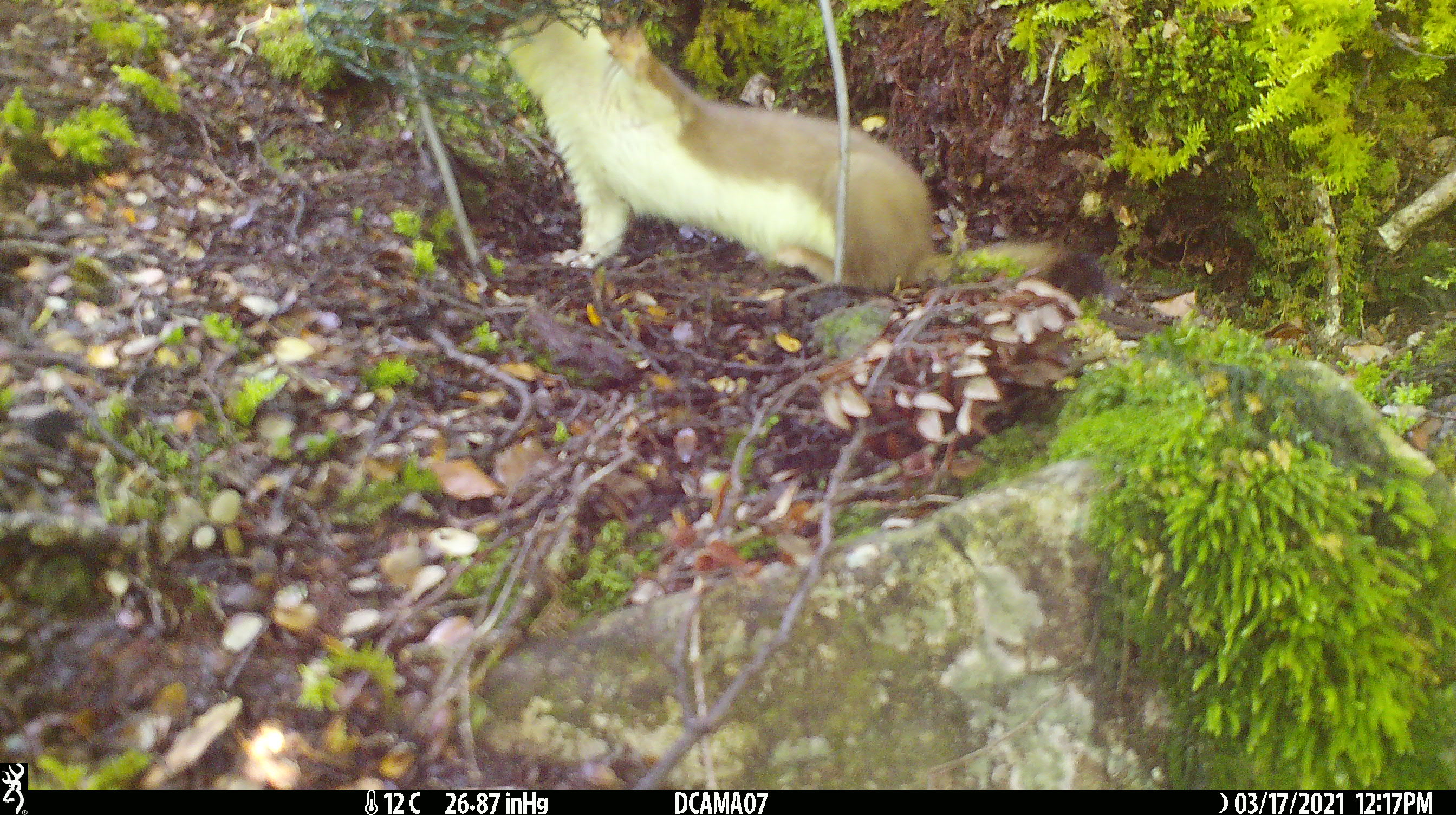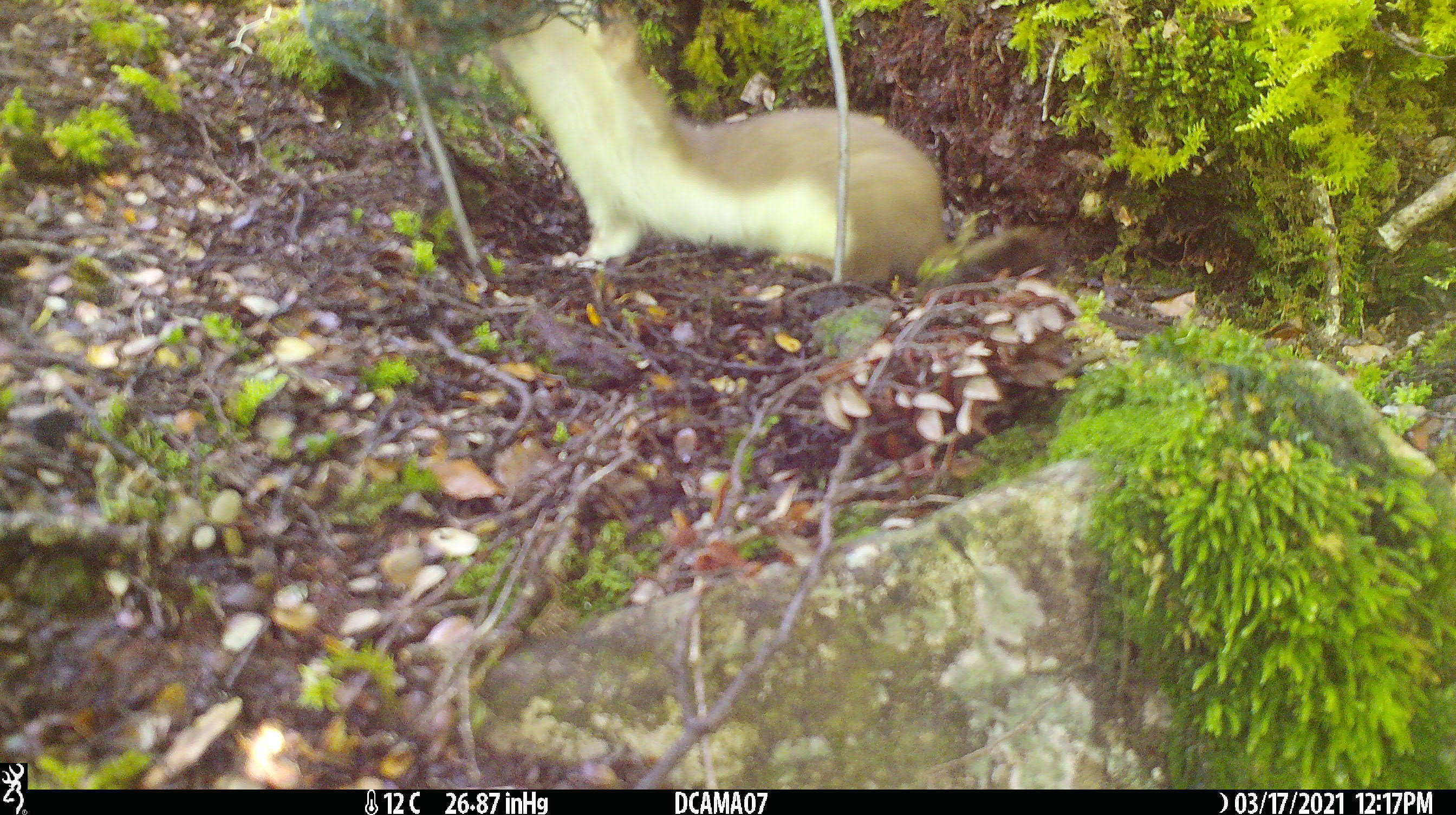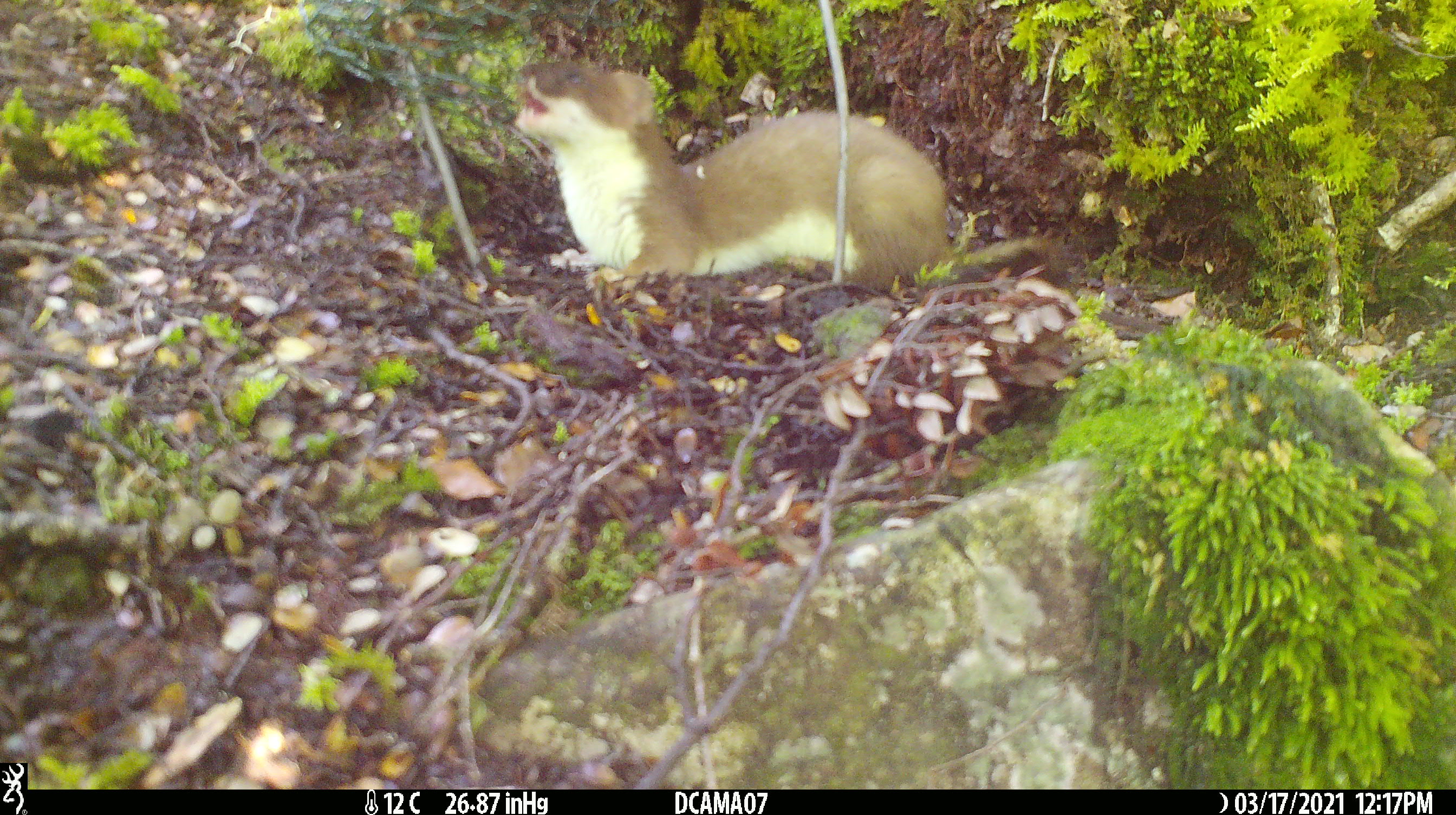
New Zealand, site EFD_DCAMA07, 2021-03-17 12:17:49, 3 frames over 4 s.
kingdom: Animalia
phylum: Chordata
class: Mammalia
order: Carnivora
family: Mustelidae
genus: Mustela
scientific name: Mustela erminea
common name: stoat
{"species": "stoat (Mustela erminea)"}